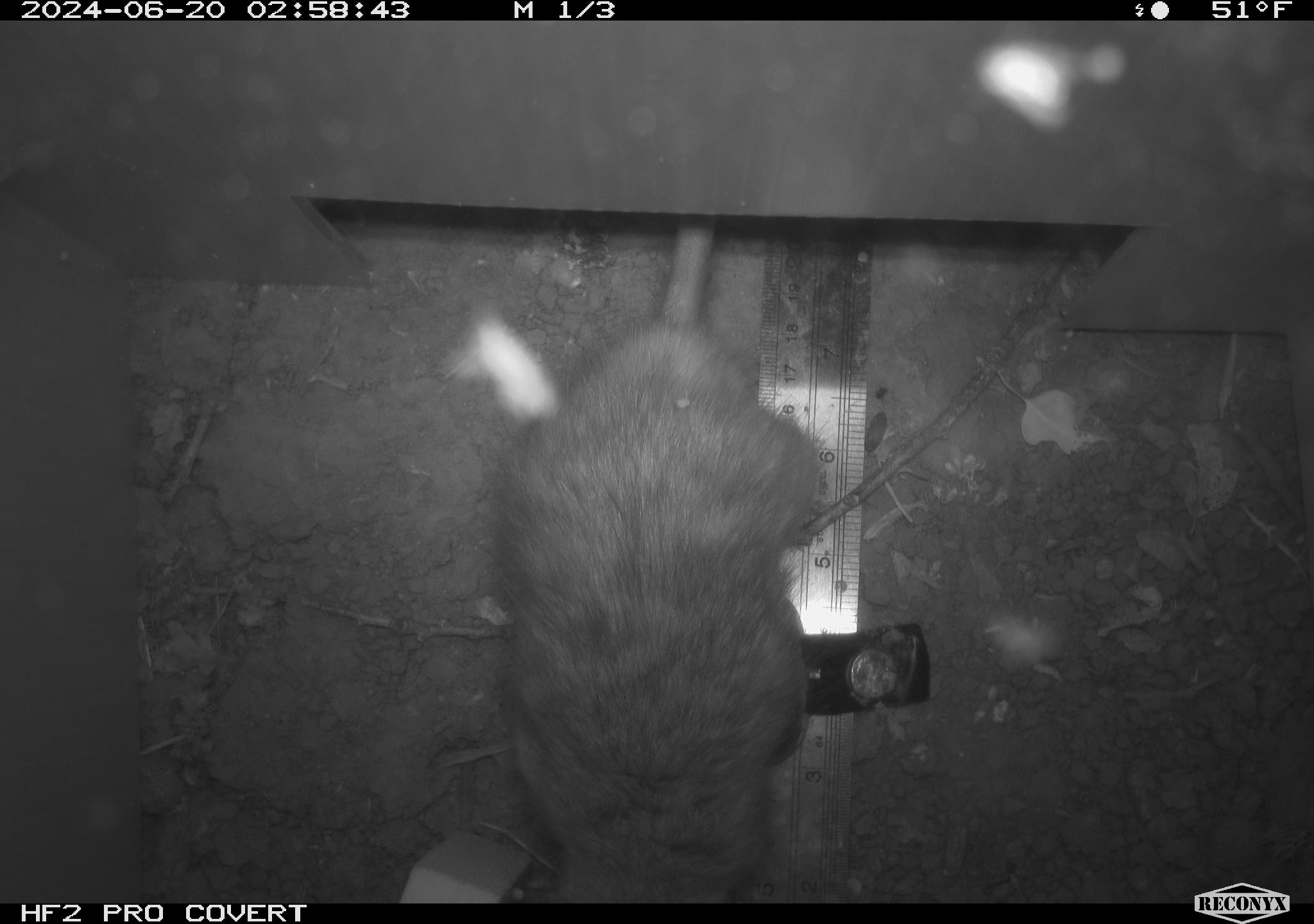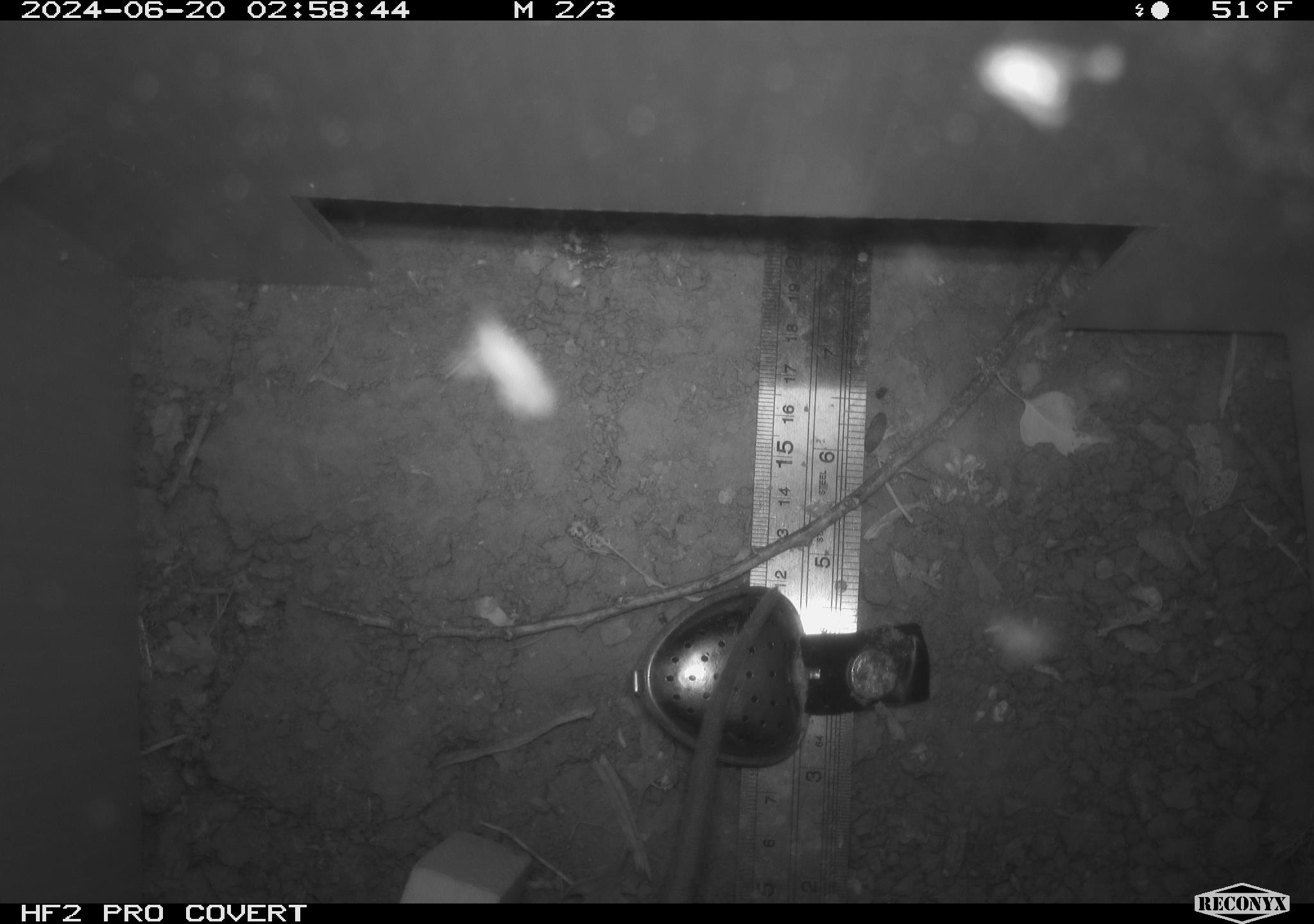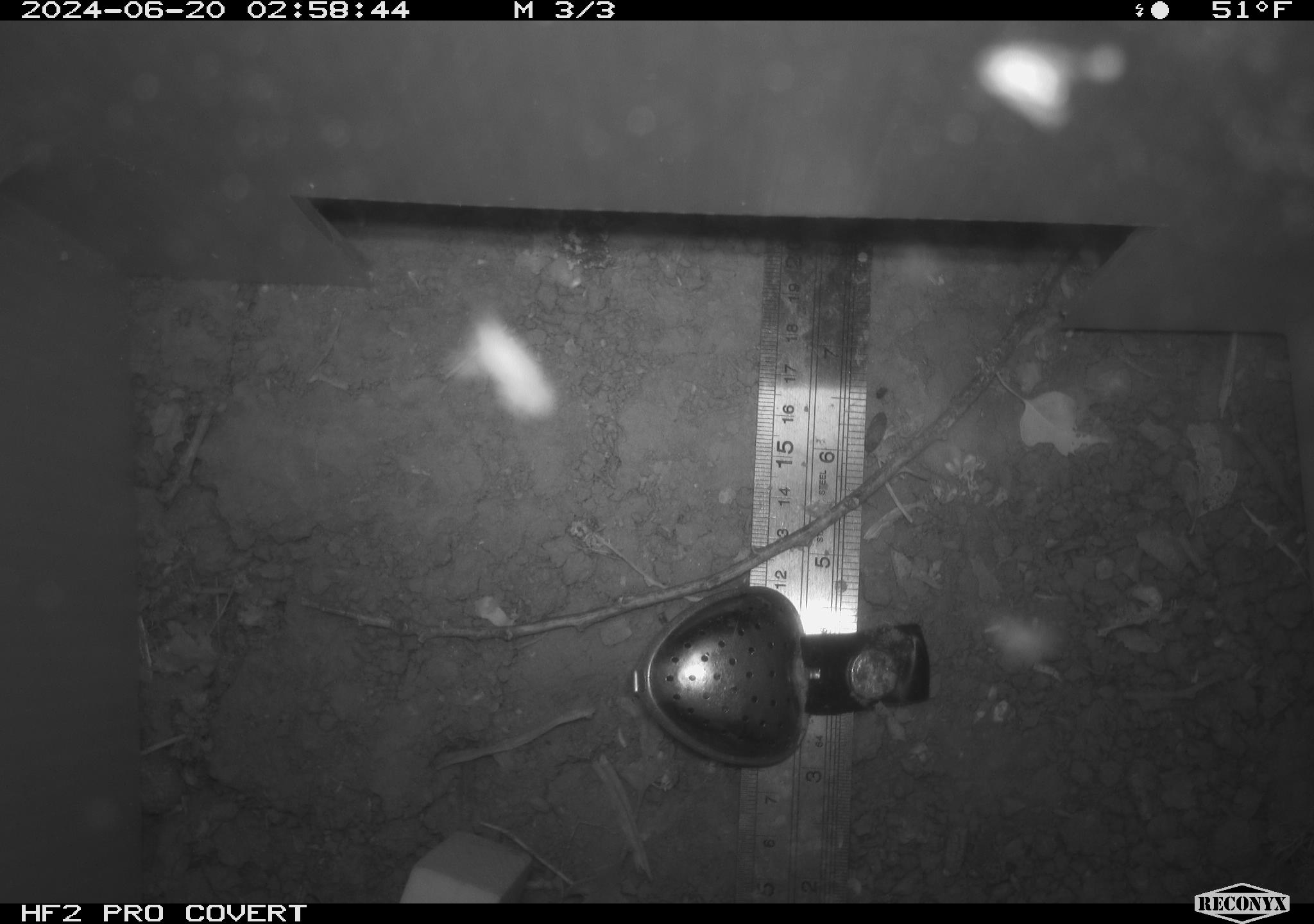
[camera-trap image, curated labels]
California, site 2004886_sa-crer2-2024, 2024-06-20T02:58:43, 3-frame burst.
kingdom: Animalia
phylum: Chordata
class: Mammalia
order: Rodentia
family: Muridae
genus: Rattus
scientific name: Rattus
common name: rat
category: rattus species